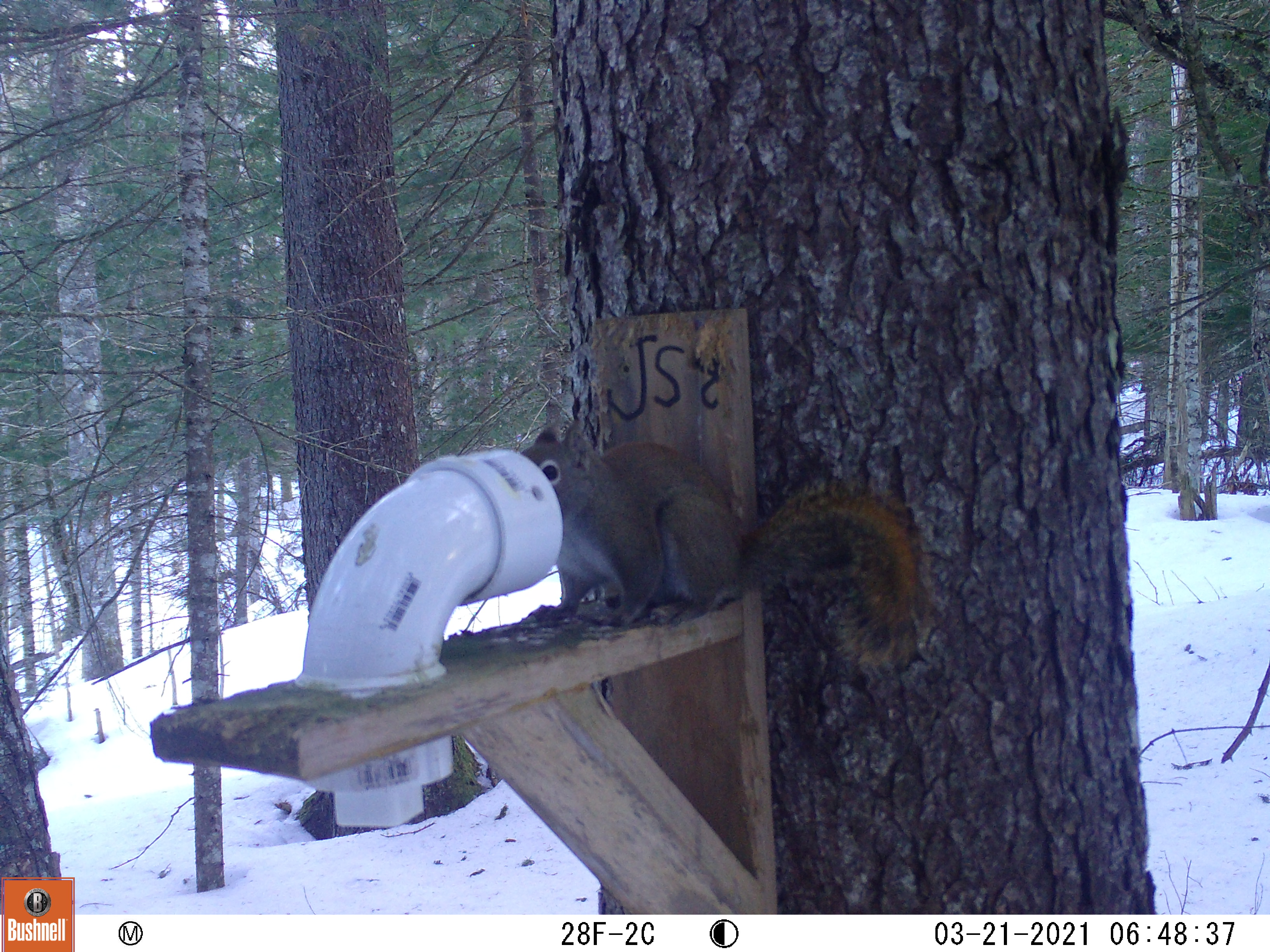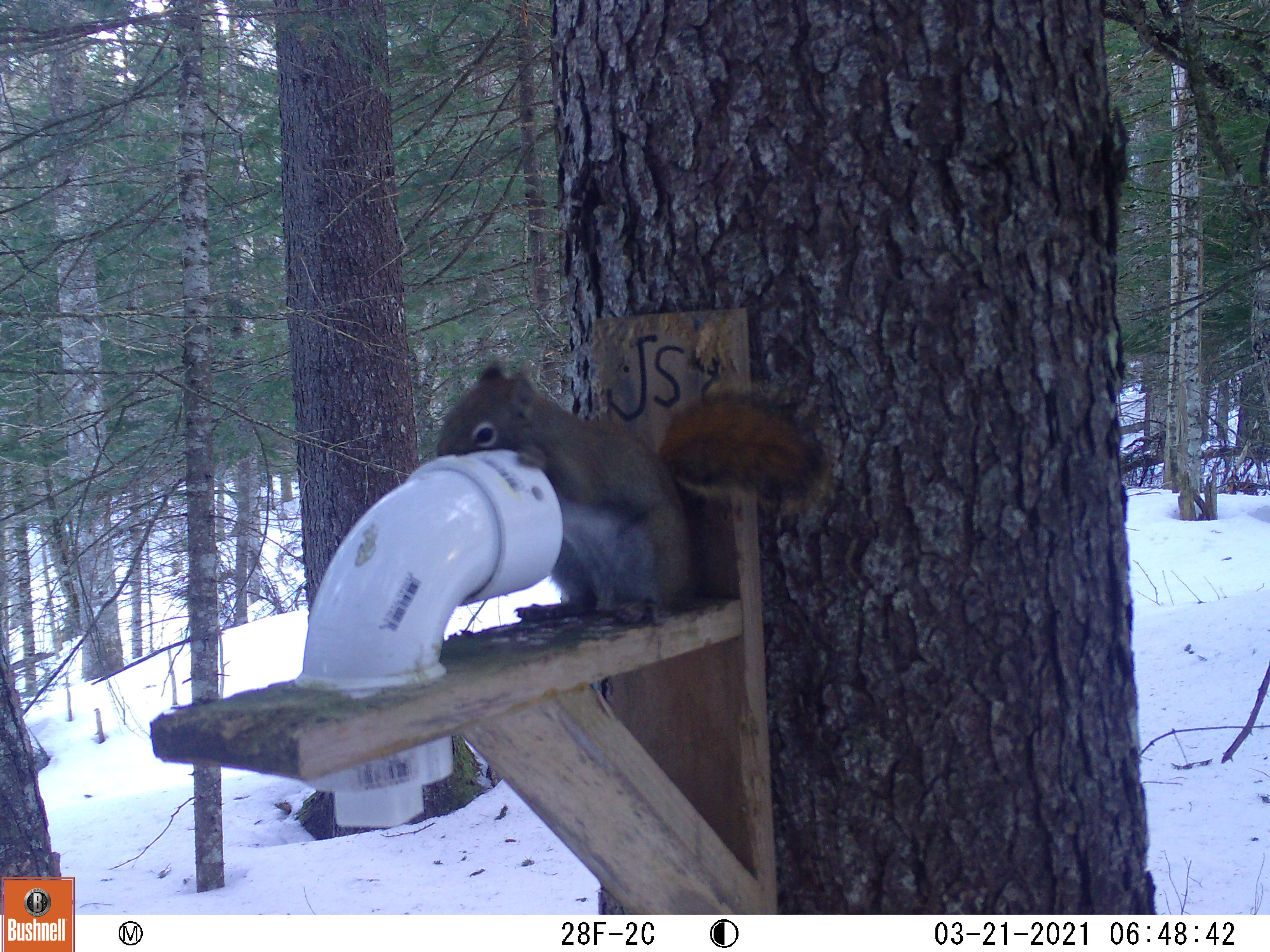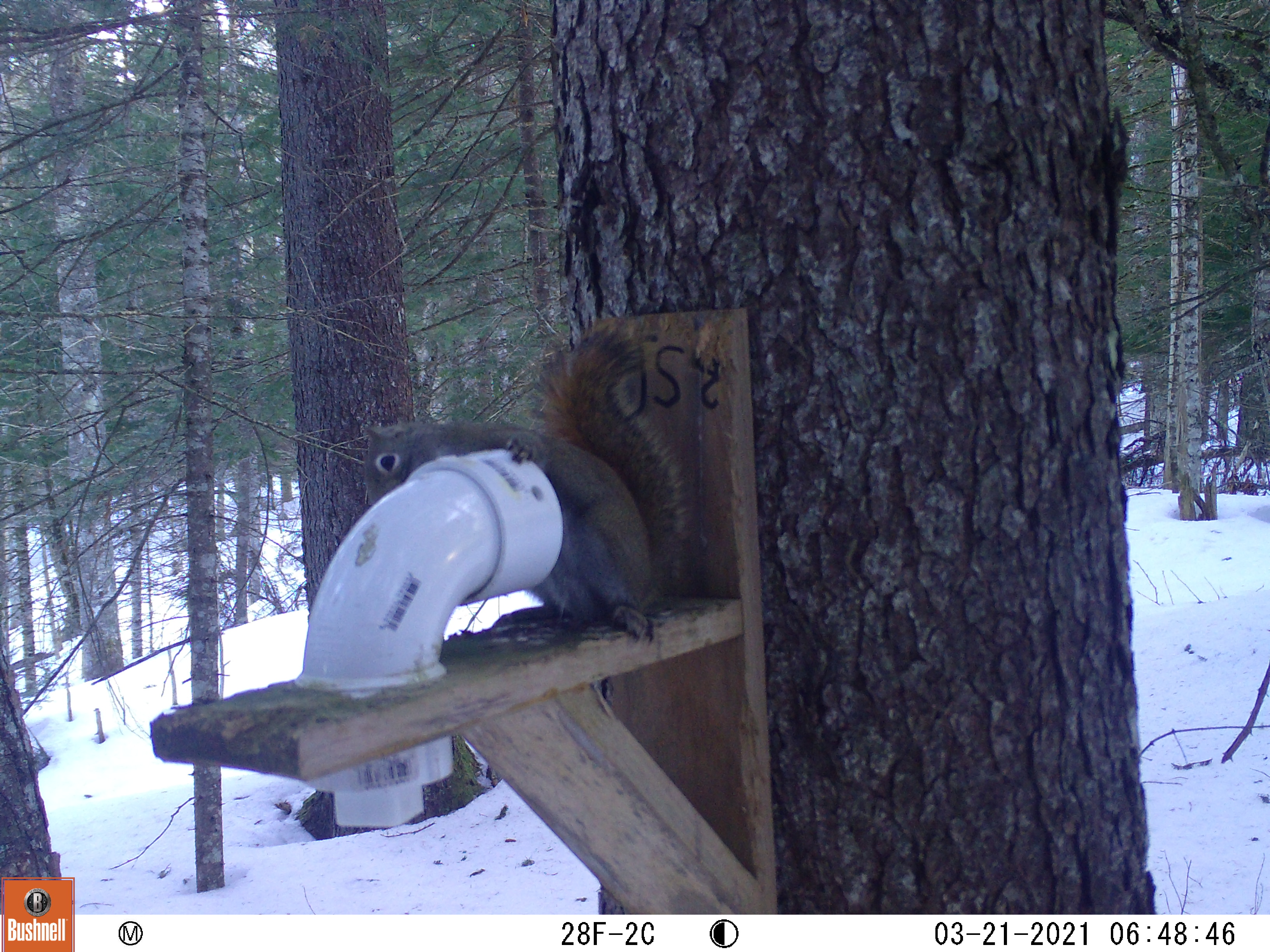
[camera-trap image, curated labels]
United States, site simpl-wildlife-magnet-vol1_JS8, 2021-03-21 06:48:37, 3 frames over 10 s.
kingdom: Animalia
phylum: Chordata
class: Mammalia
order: Rodentia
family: Sciuridae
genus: Tamiasciurus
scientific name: Tamiasciurus hudsonicus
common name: red squirrel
Red squirrel (Tamiasciurus hudsonicus).